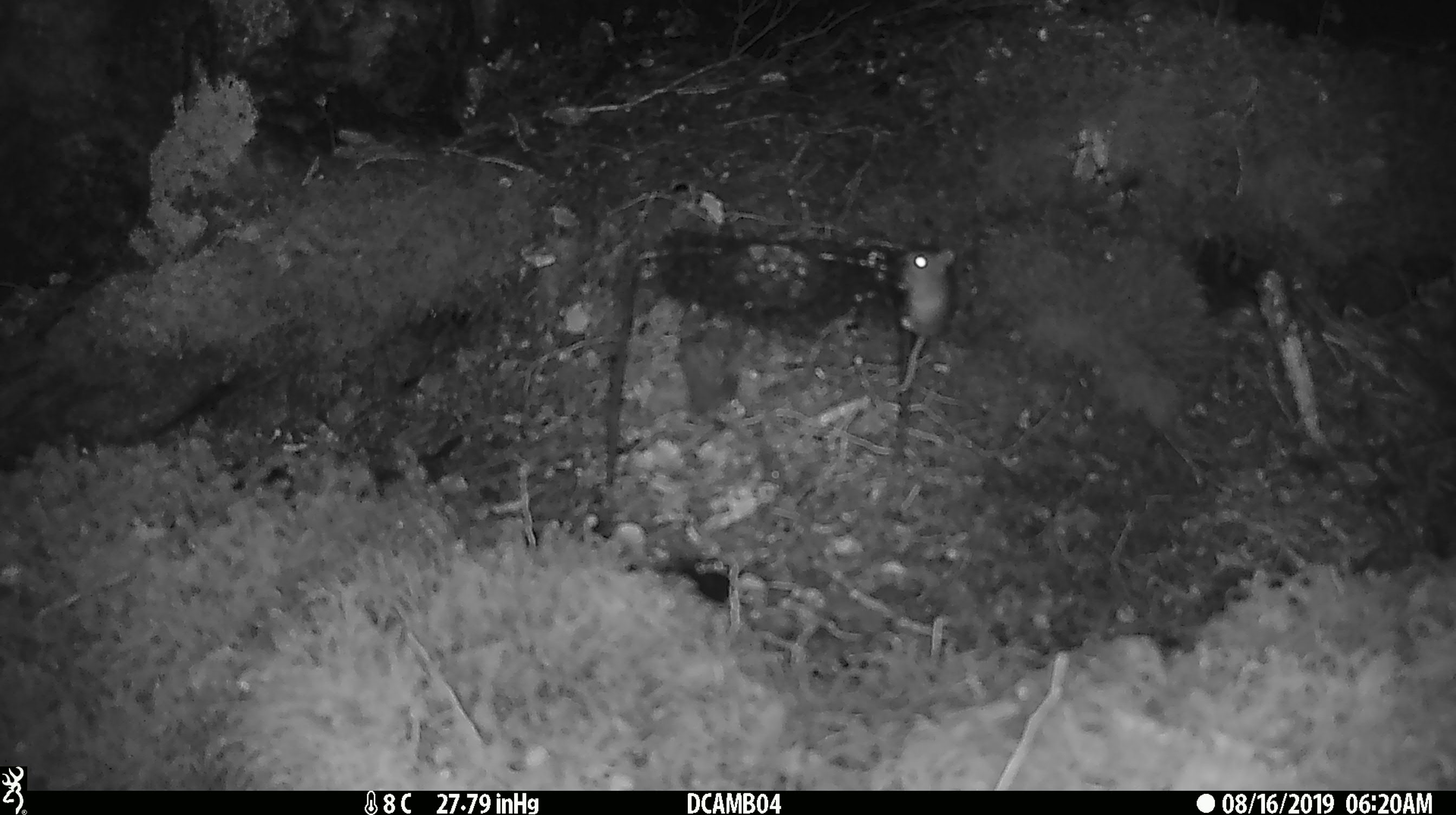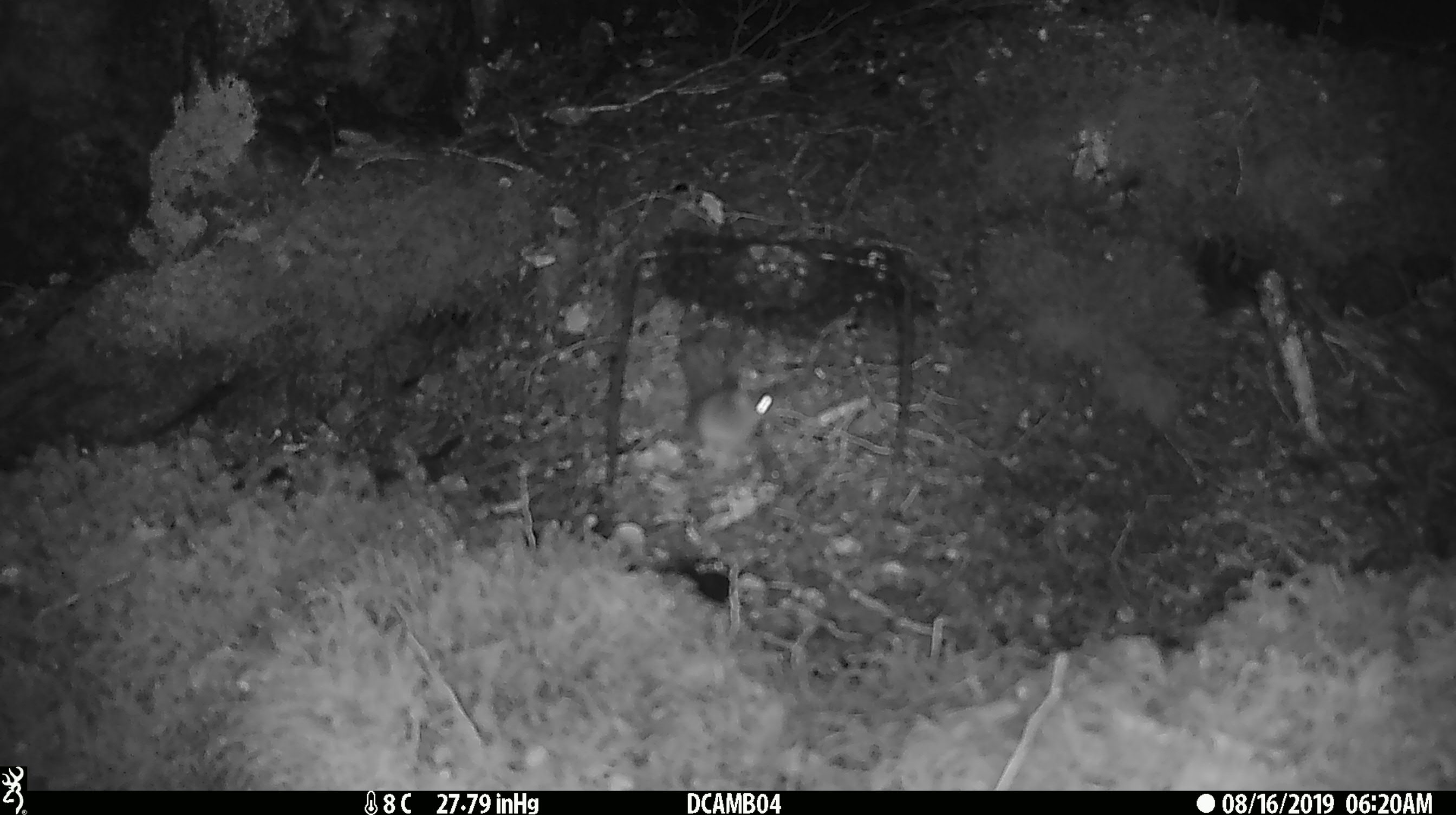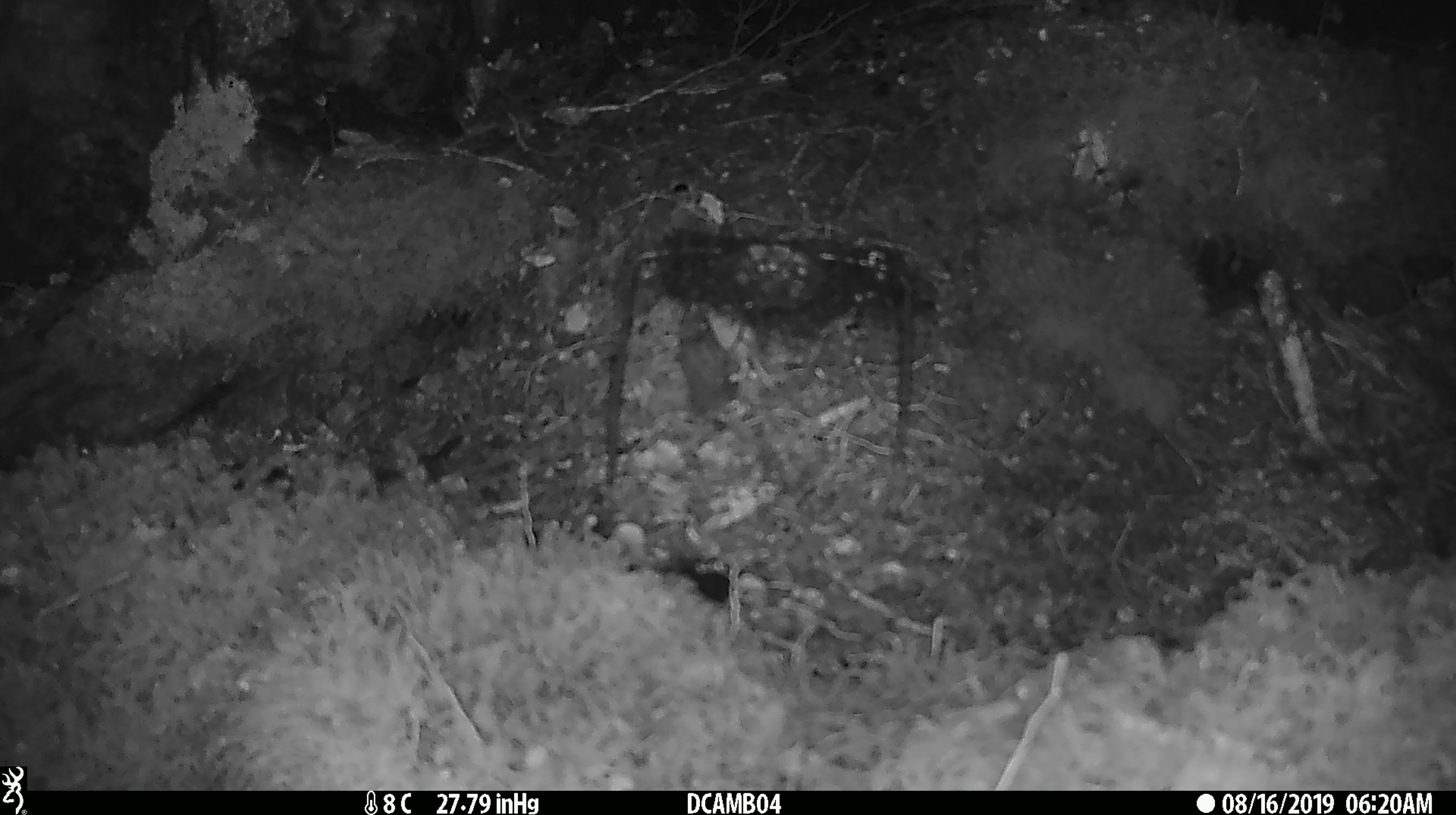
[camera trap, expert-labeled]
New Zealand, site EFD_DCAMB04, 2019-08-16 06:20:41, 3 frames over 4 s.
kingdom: Animalia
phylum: Chordata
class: Mammalia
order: Rodentia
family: Muridae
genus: Mus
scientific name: Mus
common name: mouse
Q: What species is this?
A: Mouse (Mus).